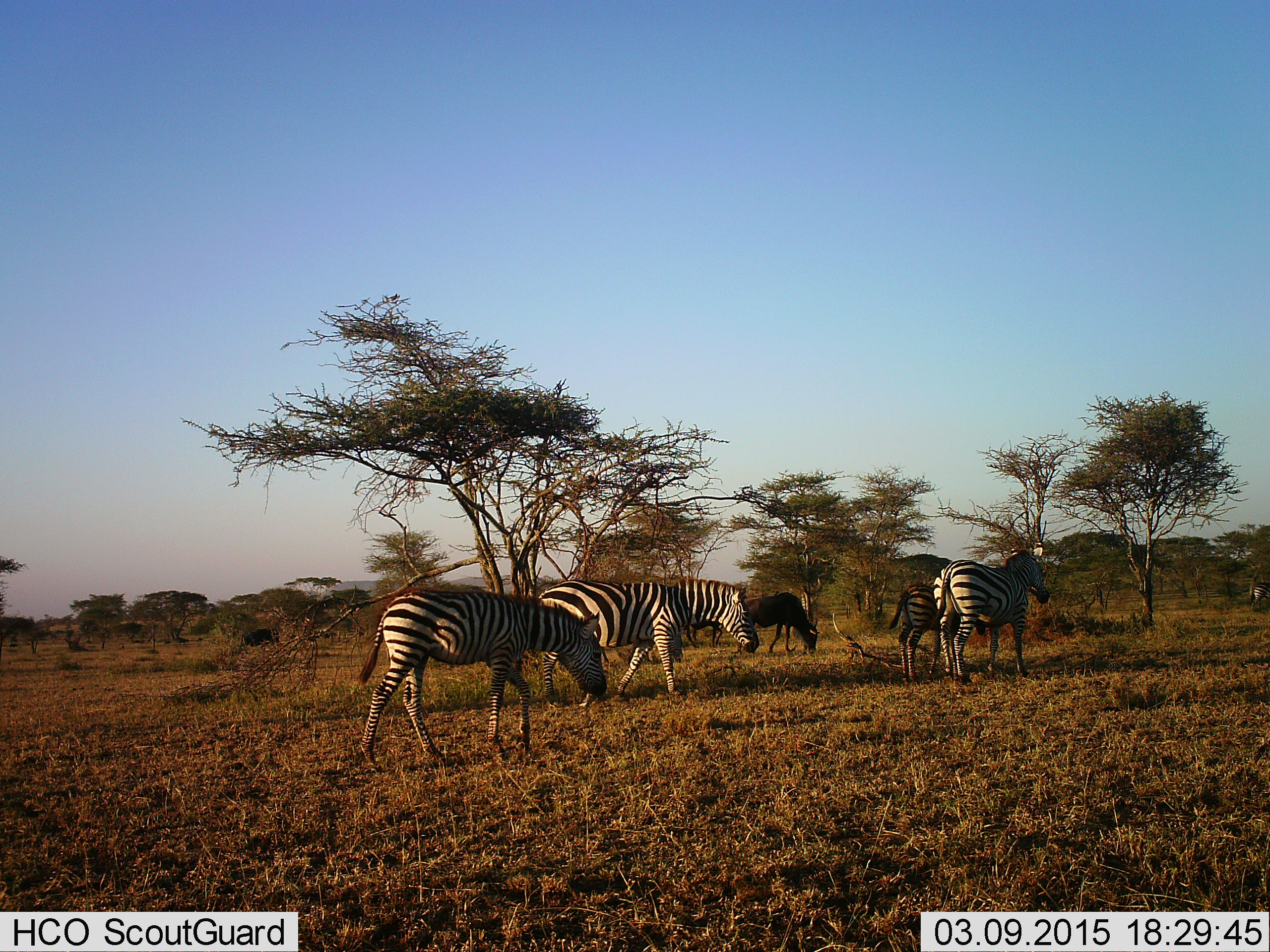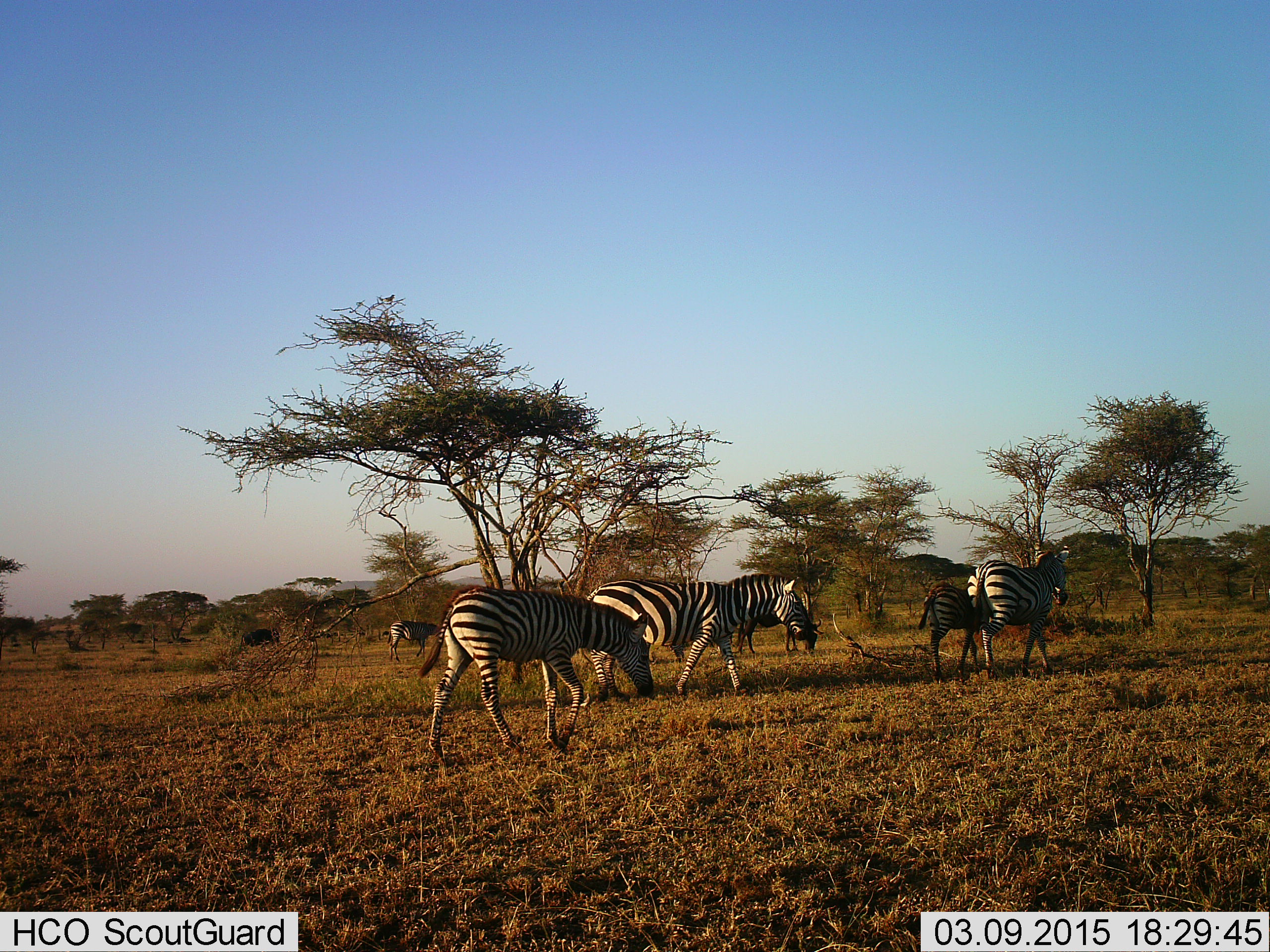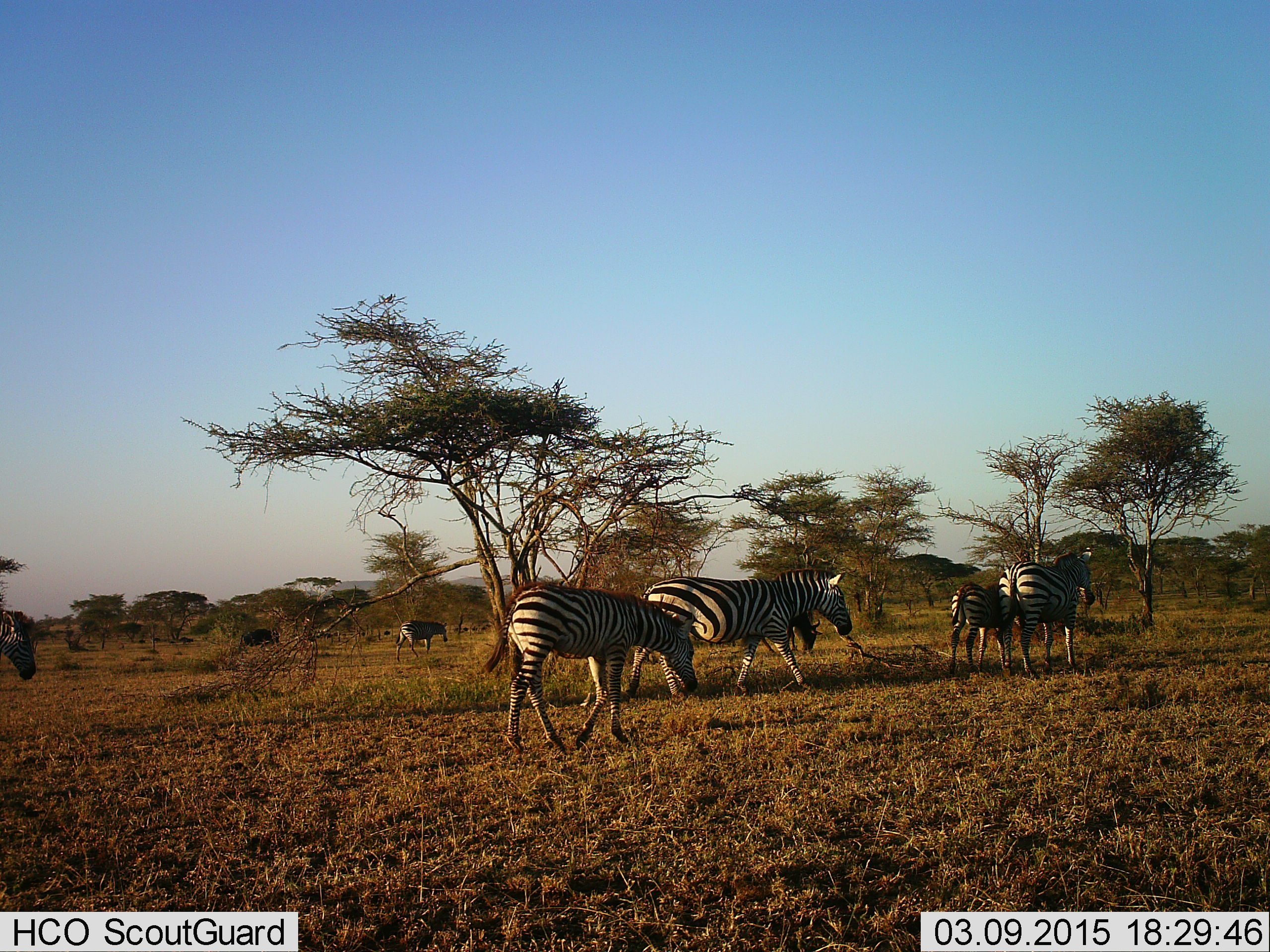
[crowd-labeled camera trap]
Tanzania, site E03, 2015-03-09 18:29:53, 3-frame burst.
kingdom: Animalia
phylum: Chordata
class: Mammalia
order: Artiodactyla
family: Bovidae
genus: Connochaetes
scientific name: Connochaetes taurinus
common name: blue wildebeest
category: wildebeest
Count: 2.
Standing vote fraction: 40%.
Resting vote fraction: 0%.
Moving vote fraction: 30%.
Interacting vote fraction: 0%.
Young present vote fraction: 0%.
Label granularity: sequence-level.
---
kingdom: Animalia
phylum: Chordata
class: Mammalia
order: Perissodactyla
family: Equidae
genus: Equus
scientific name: Equus quagga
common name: plains zebra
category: zebra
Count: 6.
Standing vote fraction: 21%.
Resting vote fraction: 0%.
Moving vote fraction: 95%.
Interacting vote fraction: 0%.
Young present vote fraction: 58%.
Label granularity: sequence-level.